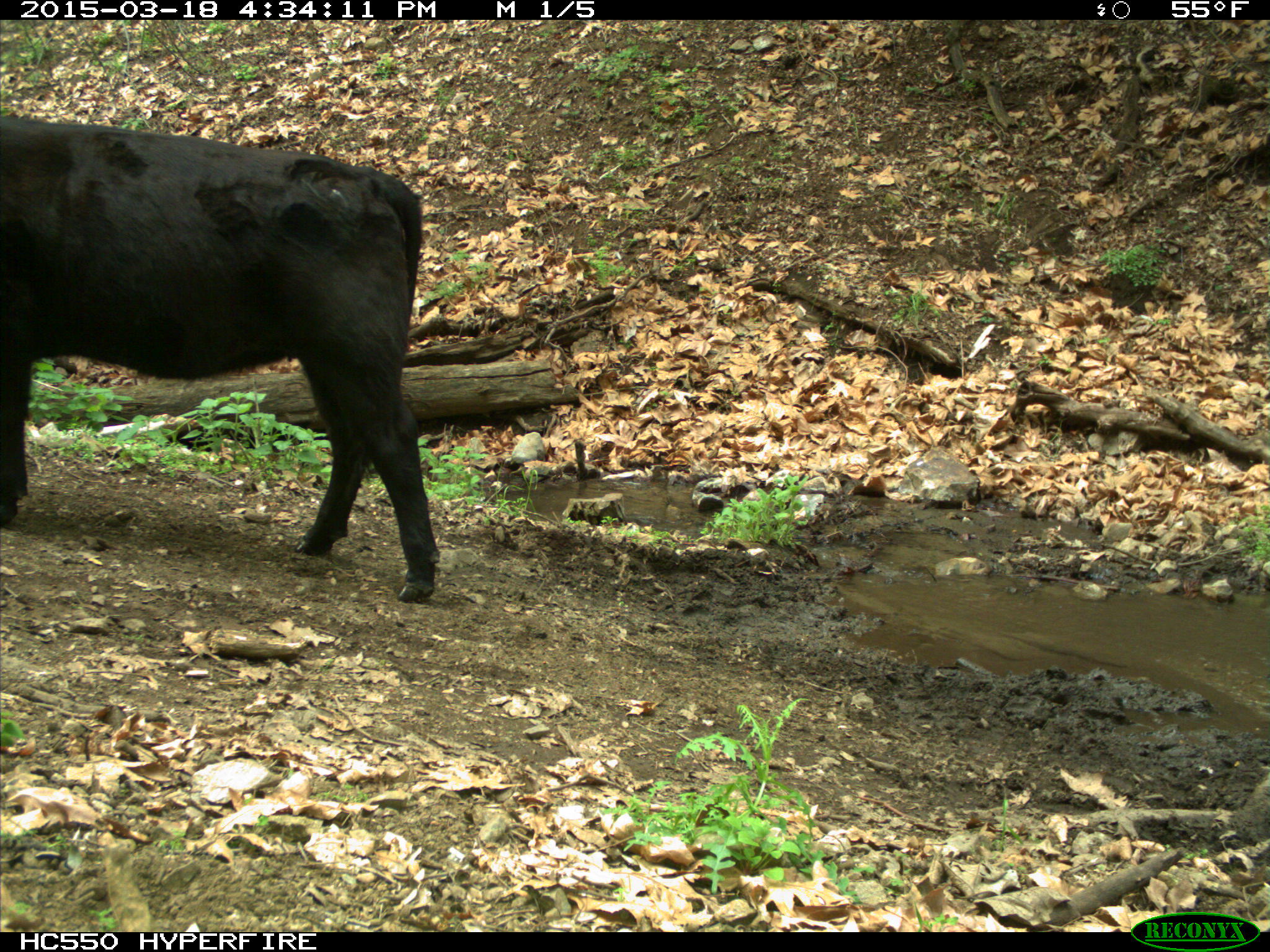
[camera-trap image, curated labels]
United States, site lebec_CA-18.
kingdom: Animalia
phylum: Chordata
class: Mammalia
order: Artiodactyla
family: Bovidae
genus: Bos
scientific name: Bos taurus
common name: domestic cow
Bos taurus (domestic cow).